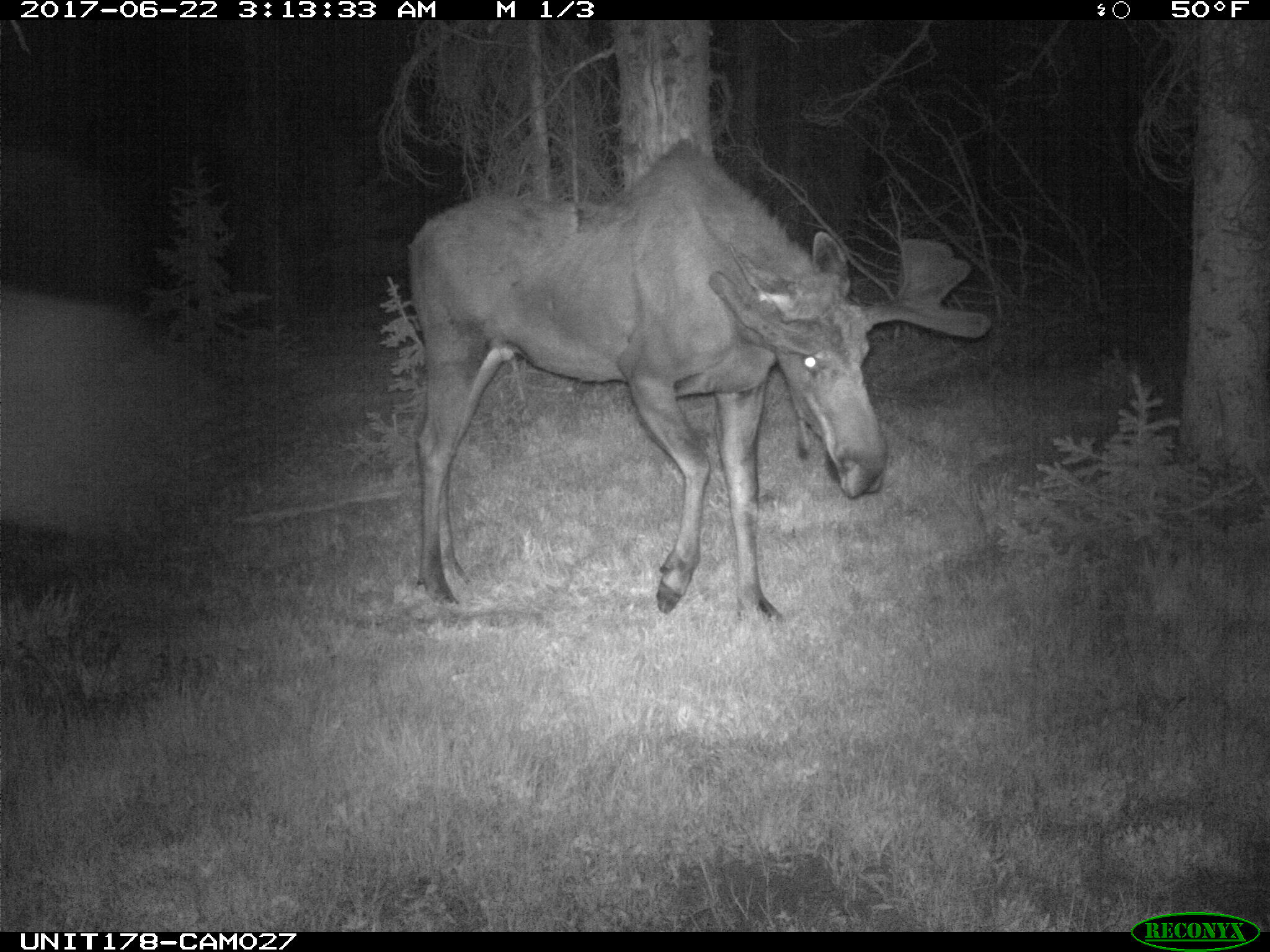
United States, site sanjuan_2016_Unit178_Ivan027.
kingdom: Animalia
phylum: Chordata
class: Mammalia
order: Artiodactyla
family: Cervidae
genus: Alces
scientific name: Alces alces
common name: moose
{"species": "Alces alces (moose)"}